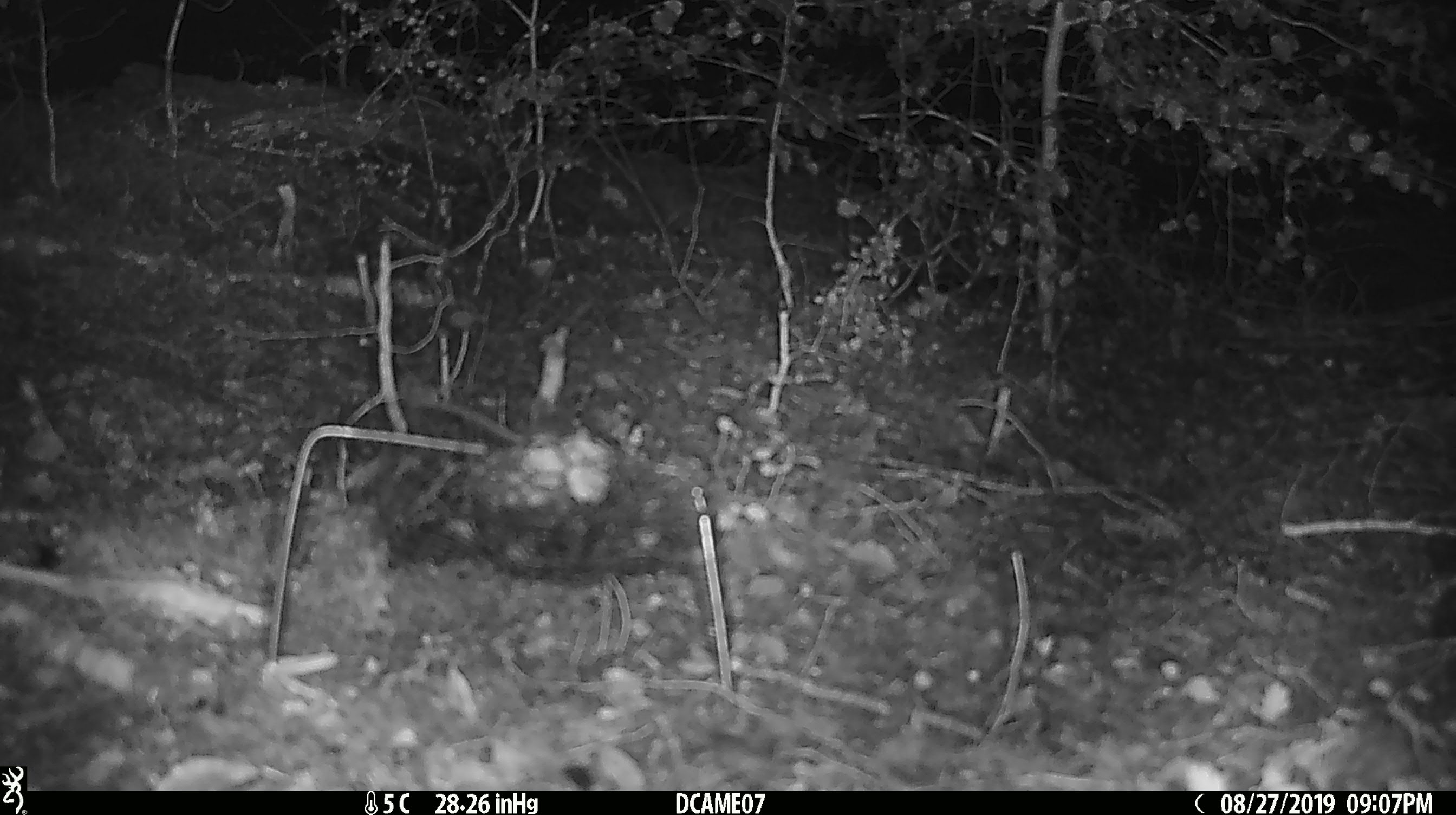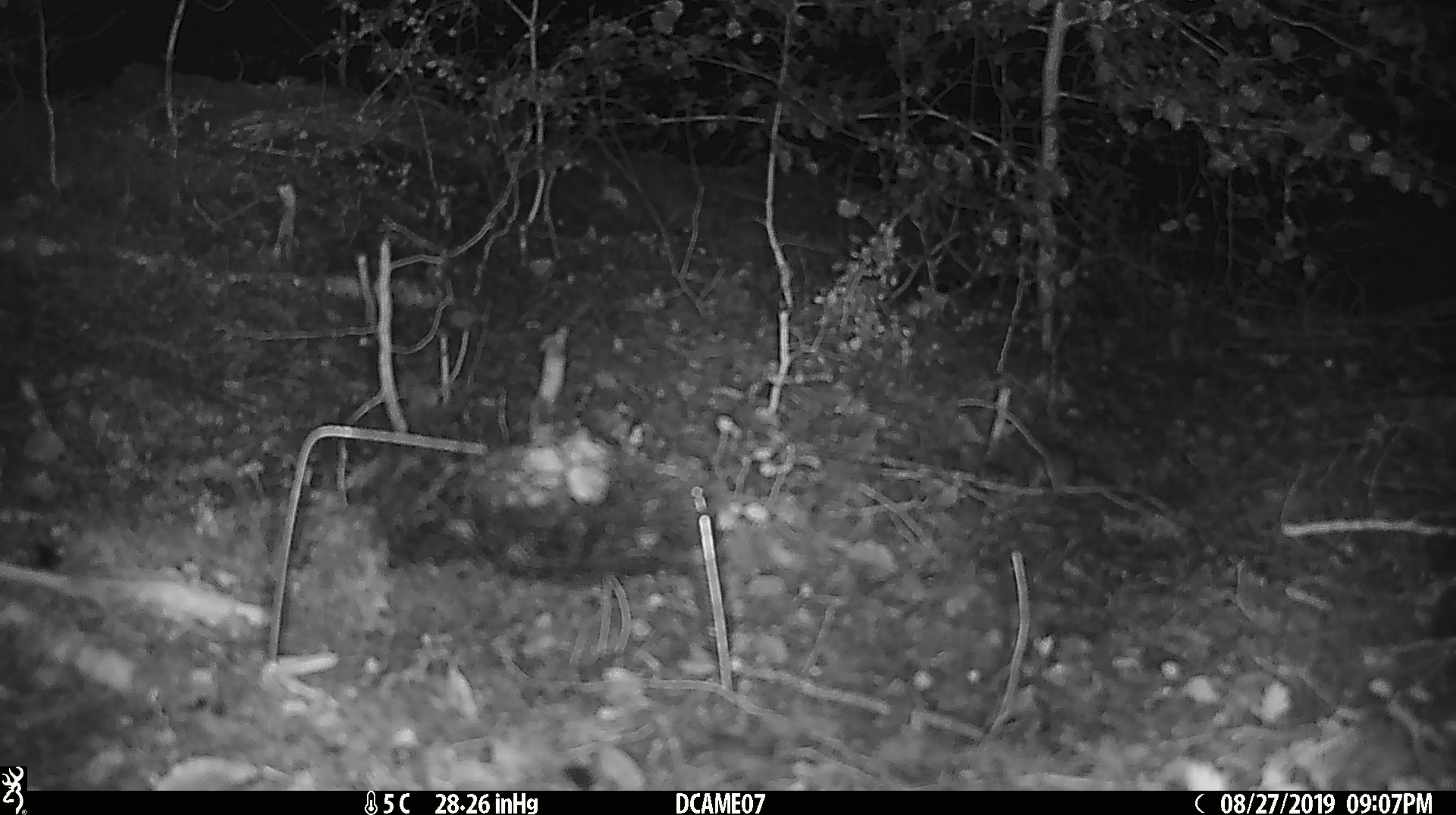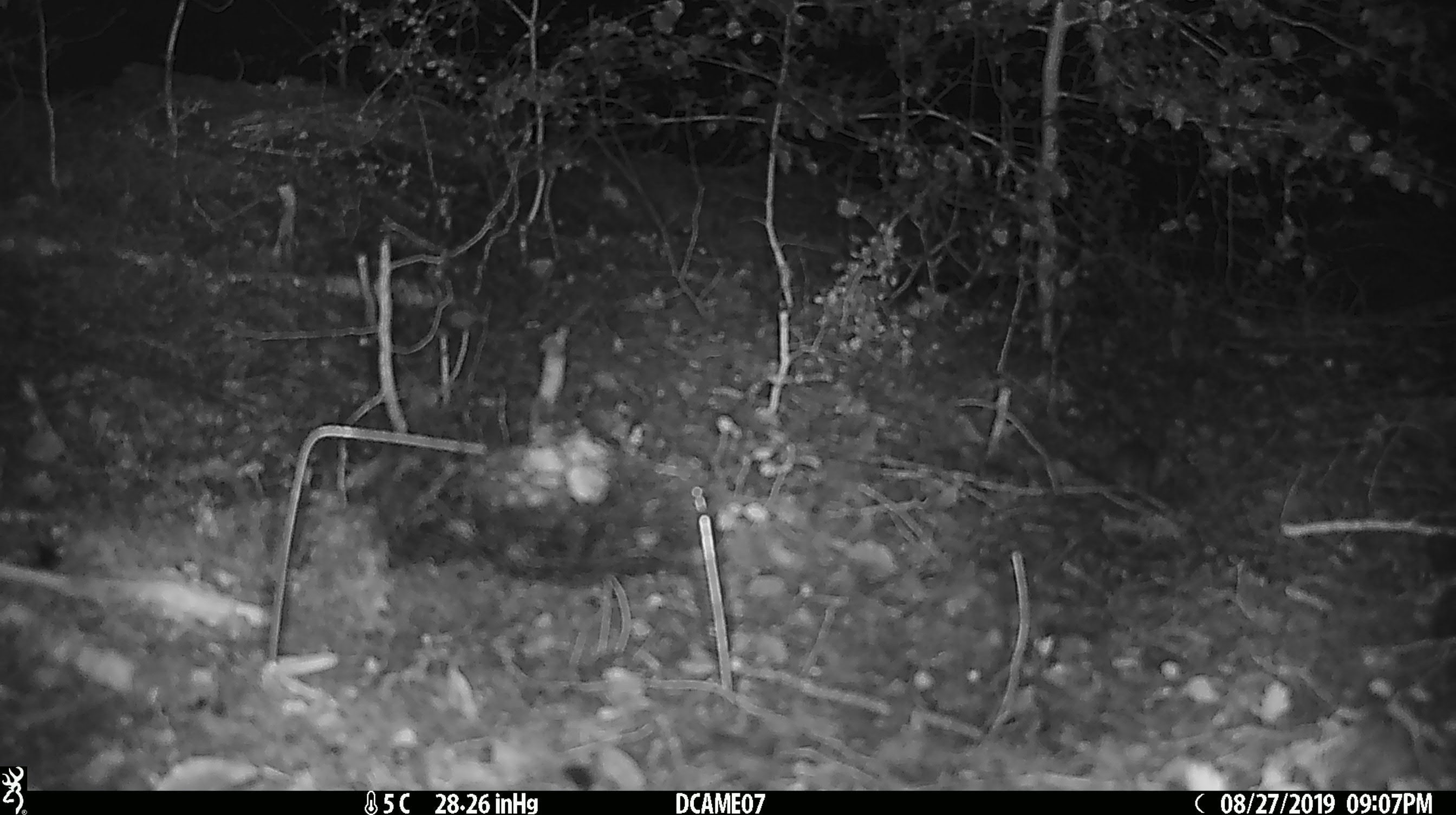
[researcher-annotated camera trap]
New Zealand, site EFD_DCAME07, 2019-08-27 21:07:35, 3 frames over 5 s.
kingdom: Animalia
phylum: Chordata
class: Mammalia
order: Rodentia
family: Muridae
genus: Mus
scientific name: Mus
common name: mouse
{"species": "mouse (Mus)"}